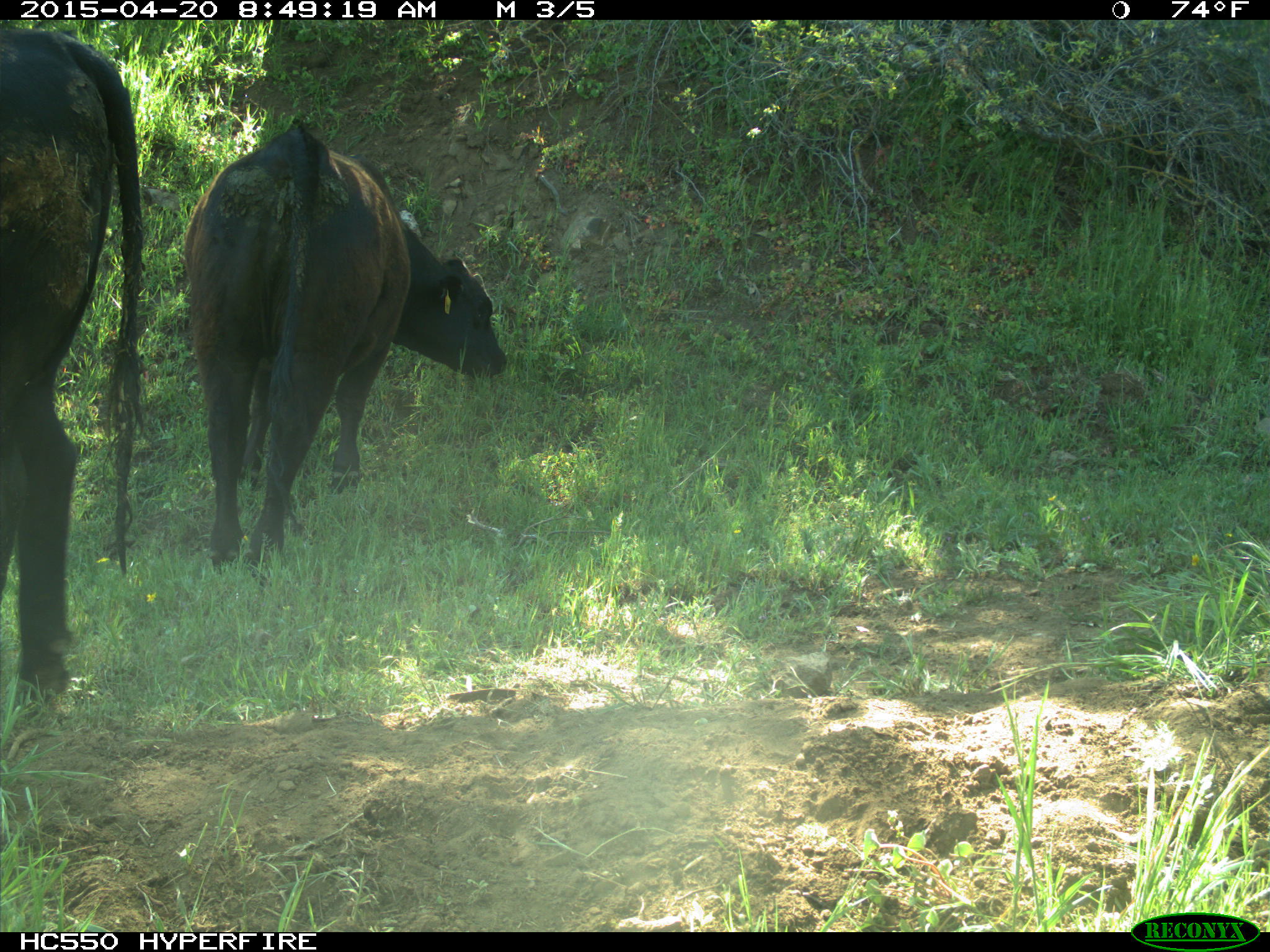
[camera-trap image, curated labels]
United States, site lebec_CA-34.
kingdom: Animalia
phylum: Chordata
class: Mammalia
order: Artiodactyla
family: Bovidae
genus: Bos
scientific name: Bos taurus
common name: domestic cow